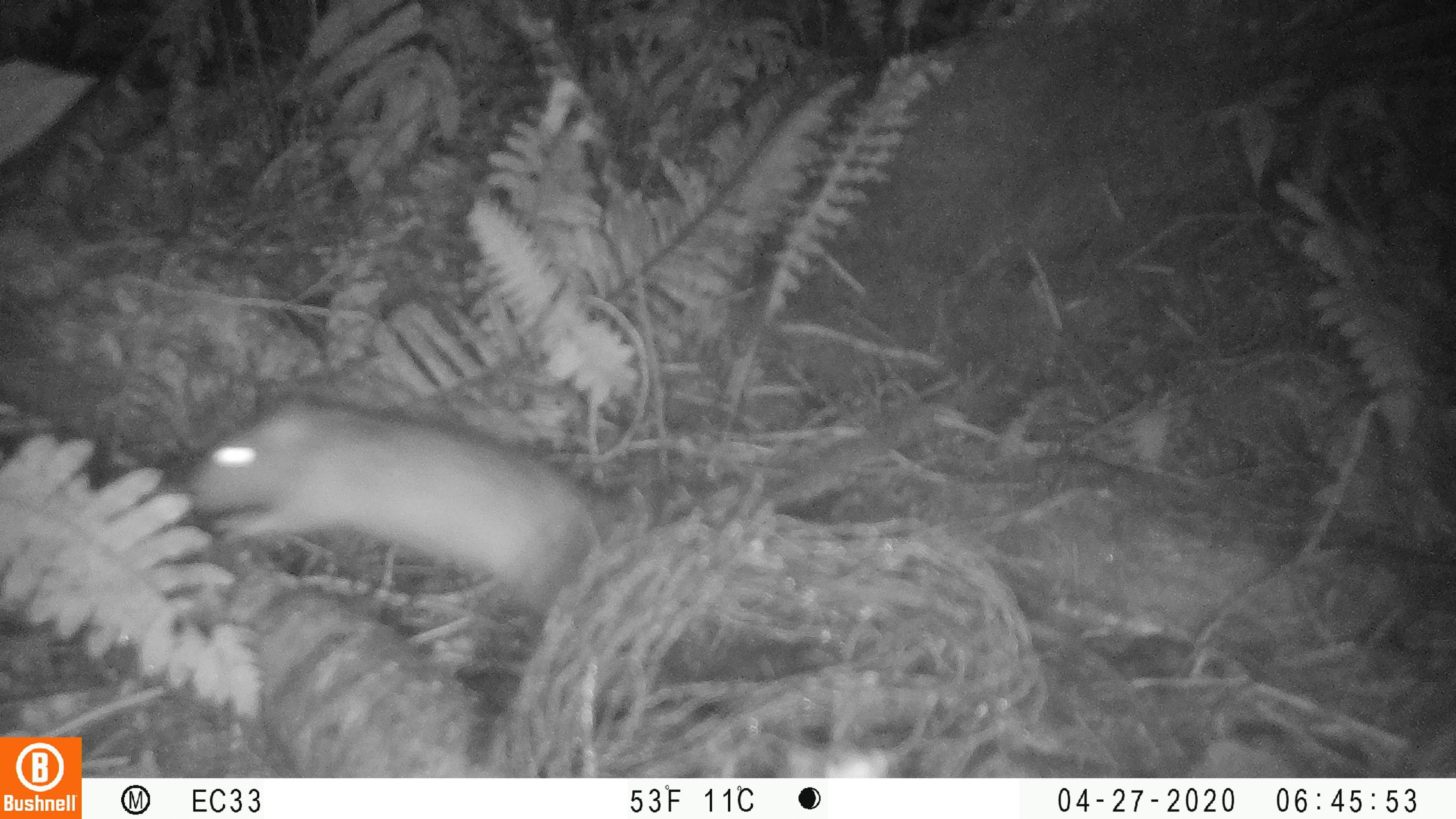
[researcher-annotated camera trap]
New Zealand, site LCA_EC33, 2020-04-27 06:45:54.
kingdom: Animalia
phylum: Chordata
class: Mammalia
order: Rodentia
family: Muridae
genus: Rattus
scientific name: Rattus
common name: rat